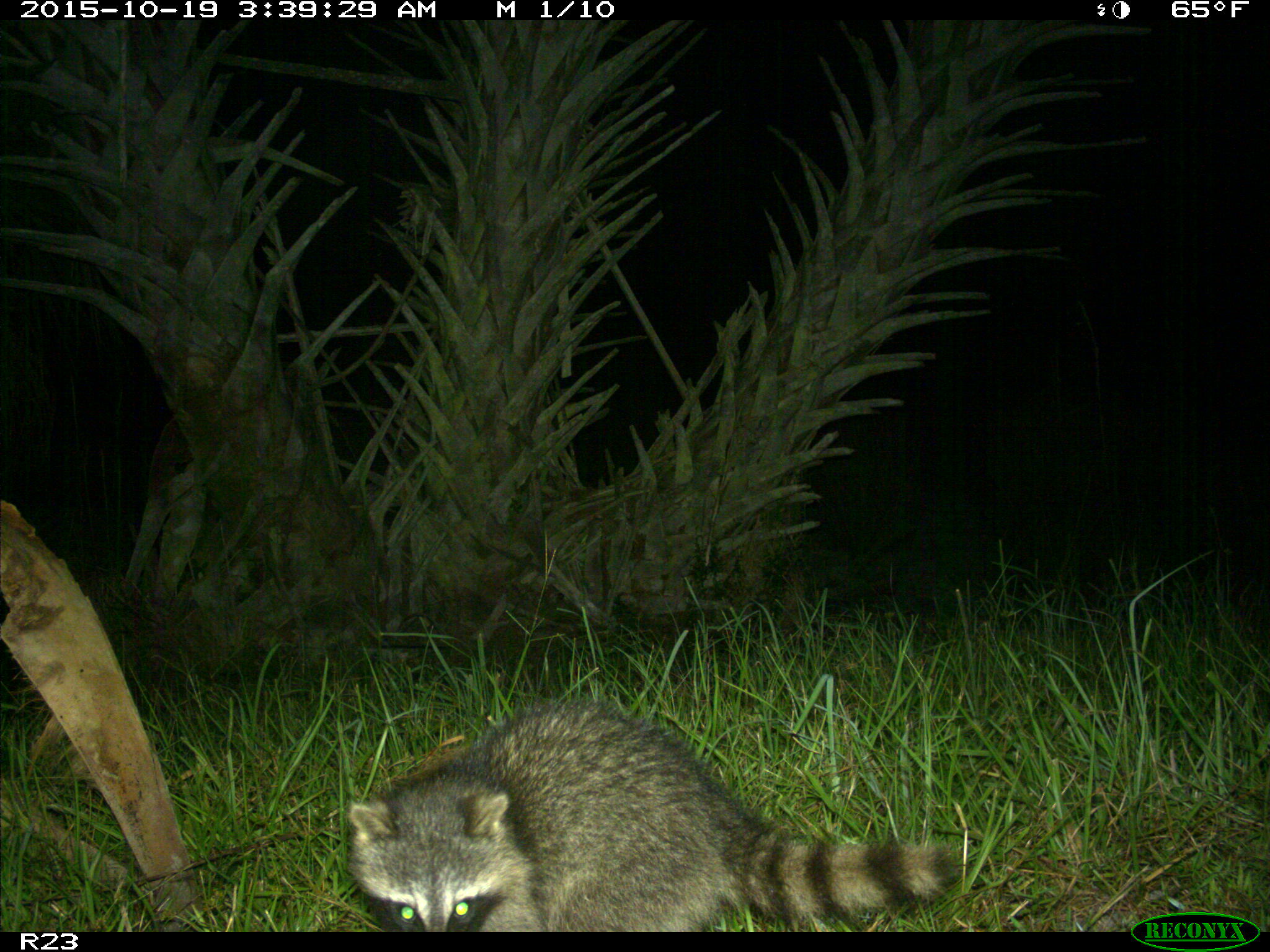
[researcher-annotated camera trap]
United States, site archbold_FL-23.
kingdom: Animalia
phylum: Chordata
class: Mammalia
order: Carnivora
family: Procyonidae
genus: Procyon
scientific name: Procyon lotor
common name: common raccoon